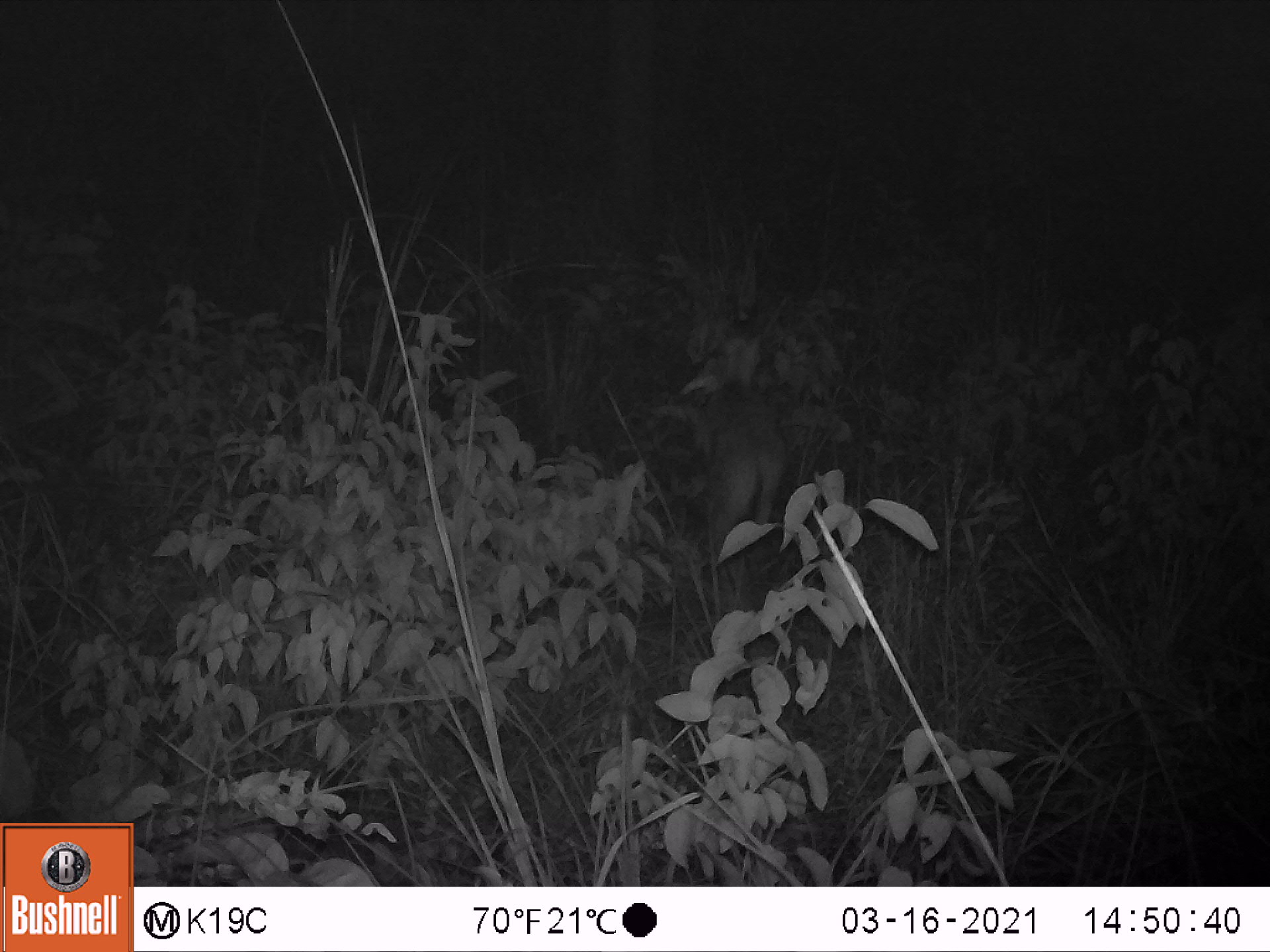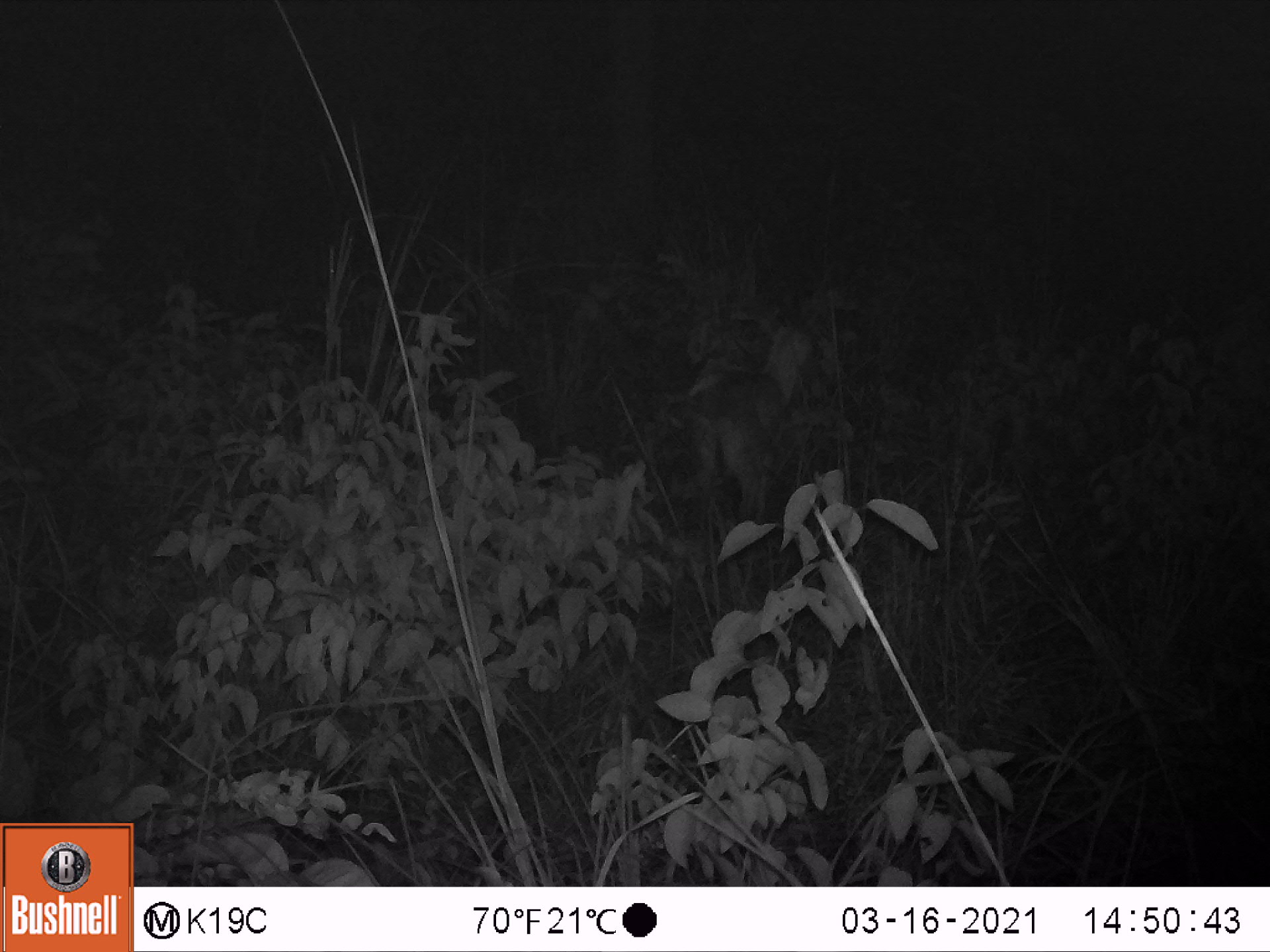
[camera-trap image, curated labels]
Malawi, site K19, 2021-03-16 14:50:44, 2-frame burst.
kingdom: Animalia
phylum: Chordata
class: Mammalia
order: Artiodactyla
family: Bovidae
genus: Sylvicapra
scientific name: Sylvicapra grimmia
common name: common duiker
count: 1